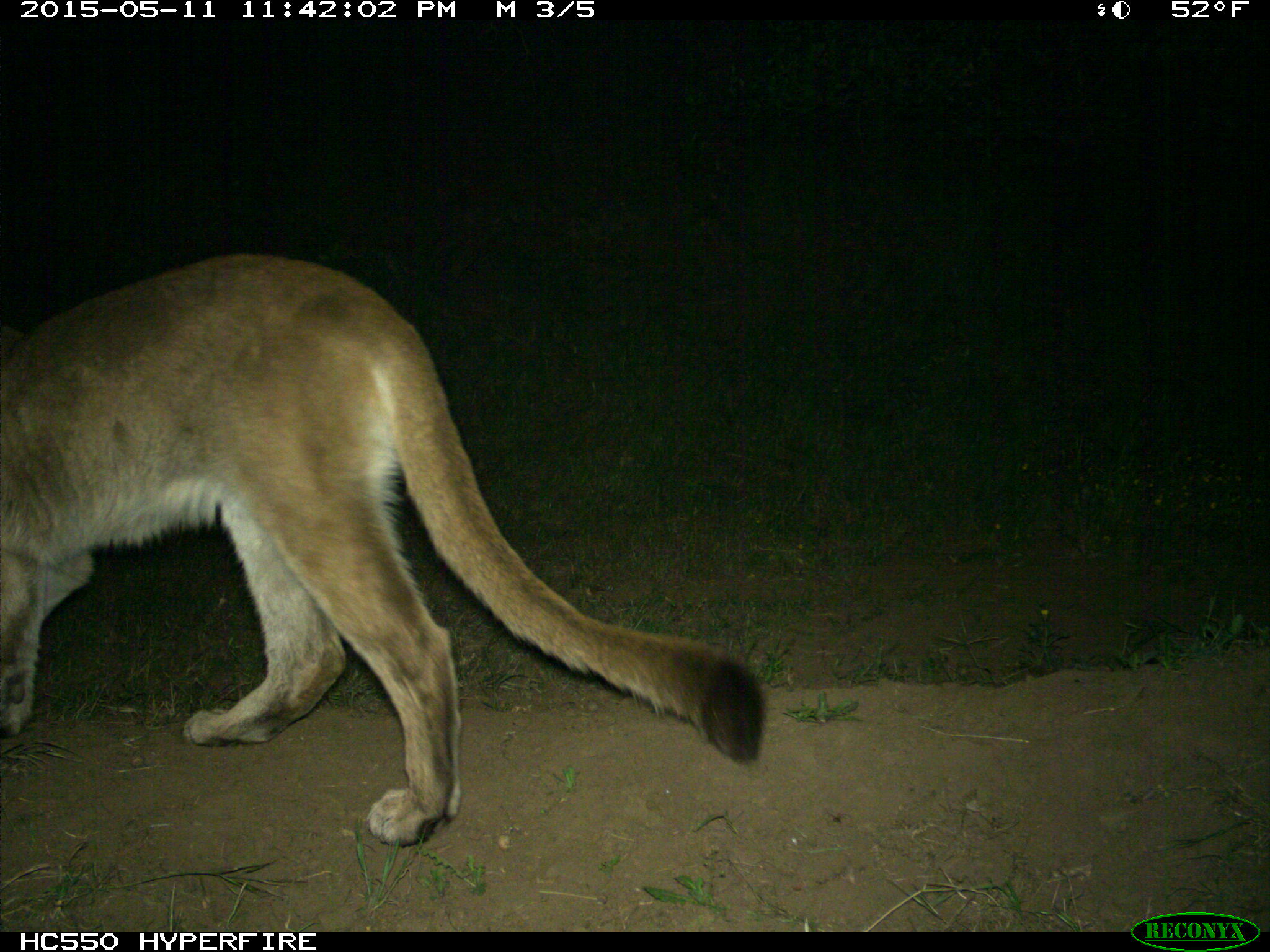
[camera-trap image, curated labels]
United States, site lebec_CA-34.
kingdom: Animalia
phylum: Chordata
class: Mammalia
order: Carnivora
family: Felidae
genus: Puma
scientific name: Puma concolor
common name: mountain lion